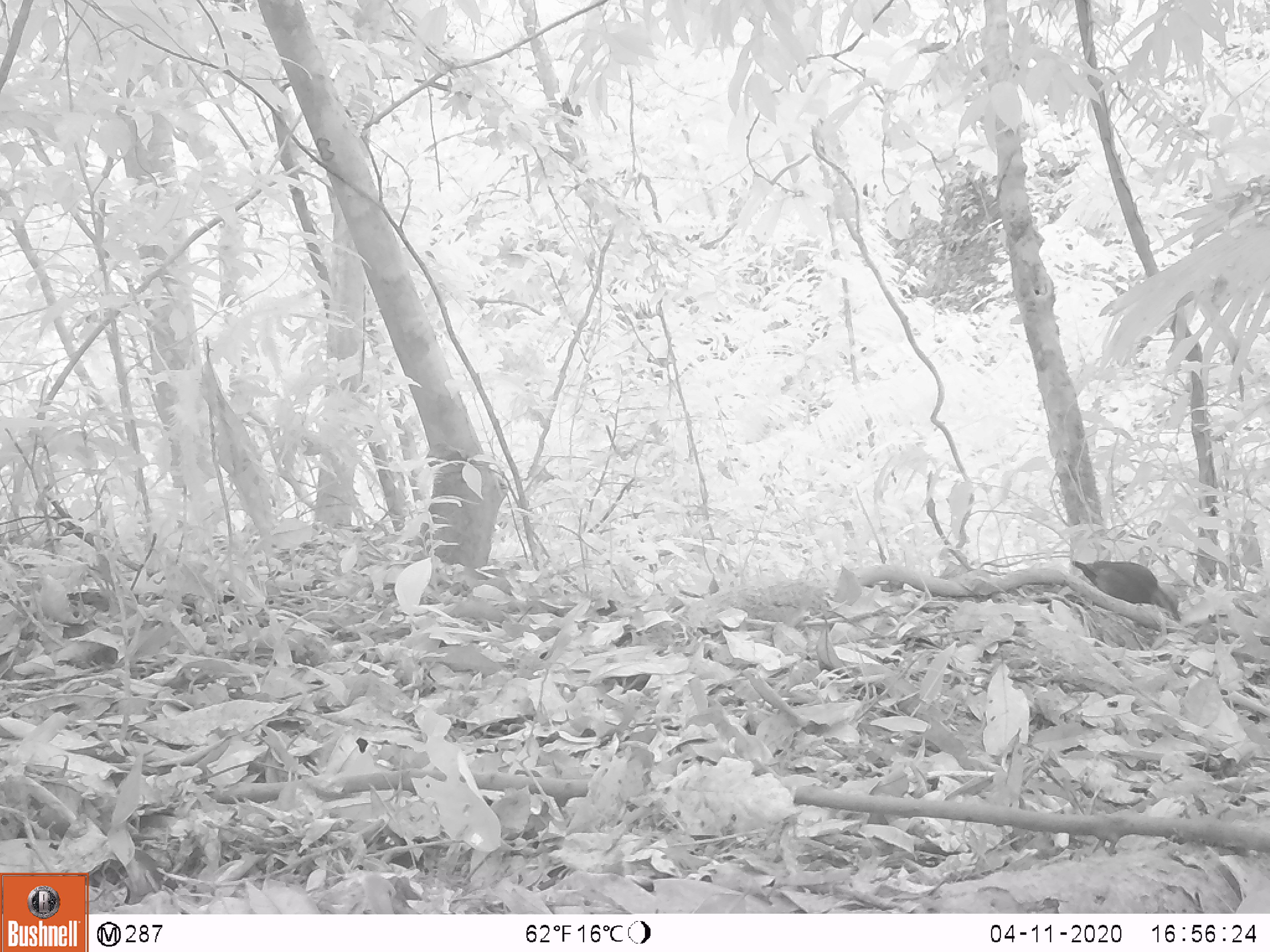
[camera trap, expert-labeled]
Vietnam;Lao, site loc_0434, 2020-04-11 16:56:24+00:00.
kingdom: Animalia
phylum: Chordata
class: Aves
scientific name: Aves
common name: bird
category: unidentified bird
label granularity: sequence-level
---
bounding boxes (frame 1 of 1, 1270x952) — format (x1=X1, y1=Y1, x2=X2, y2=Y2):
unidentified bird: (x1=1071, y1=560, x2=1181, y2=622)